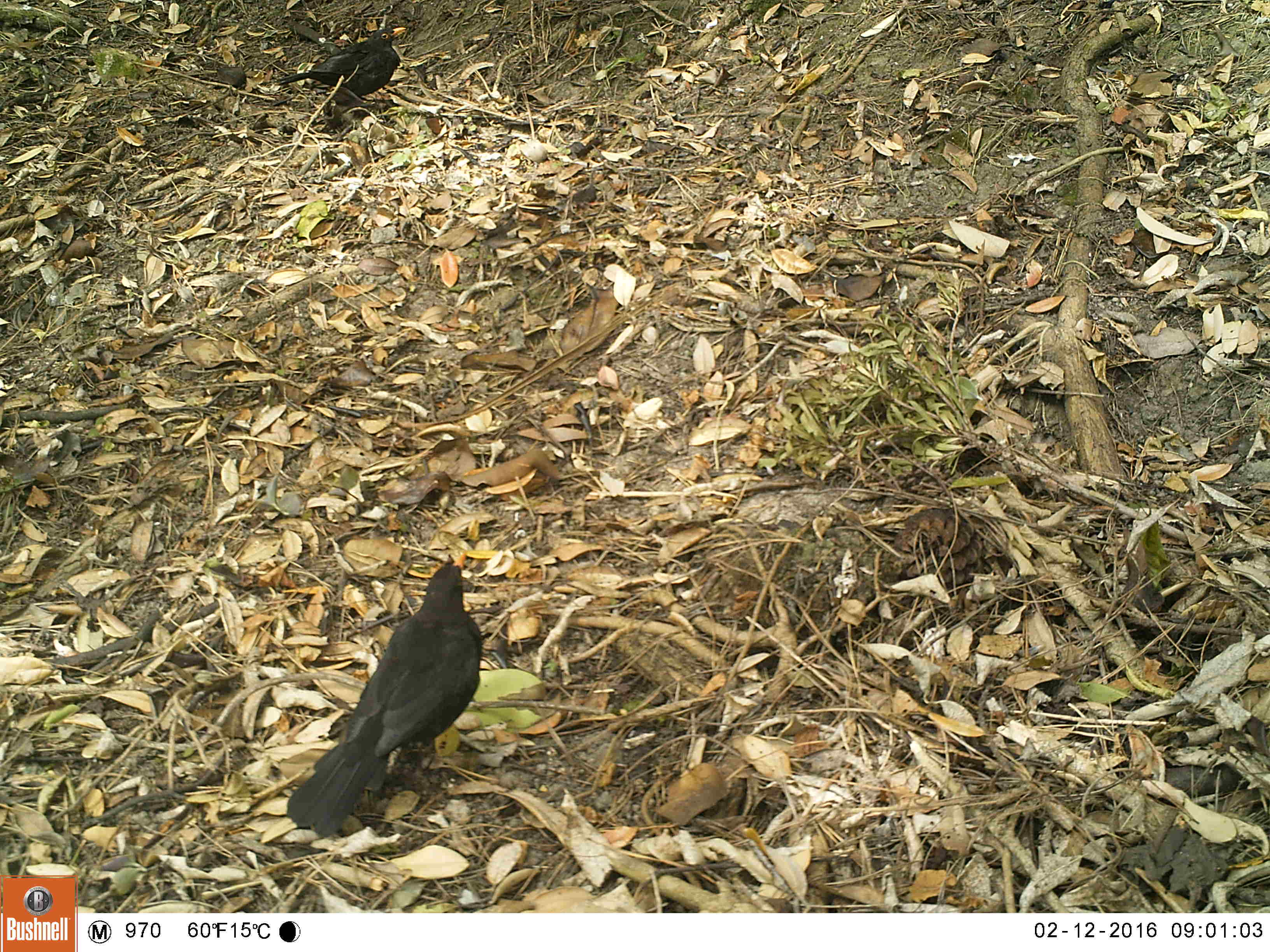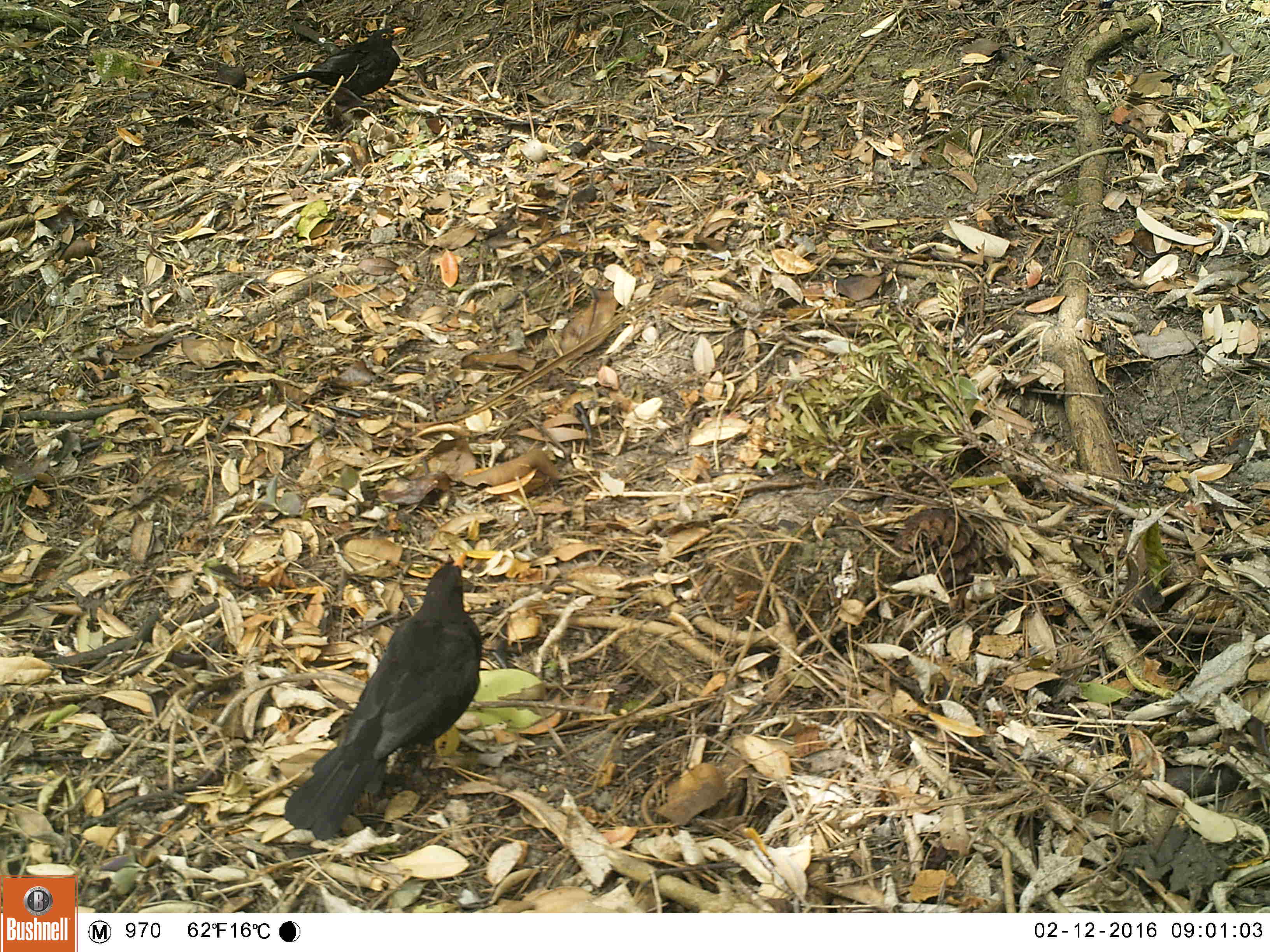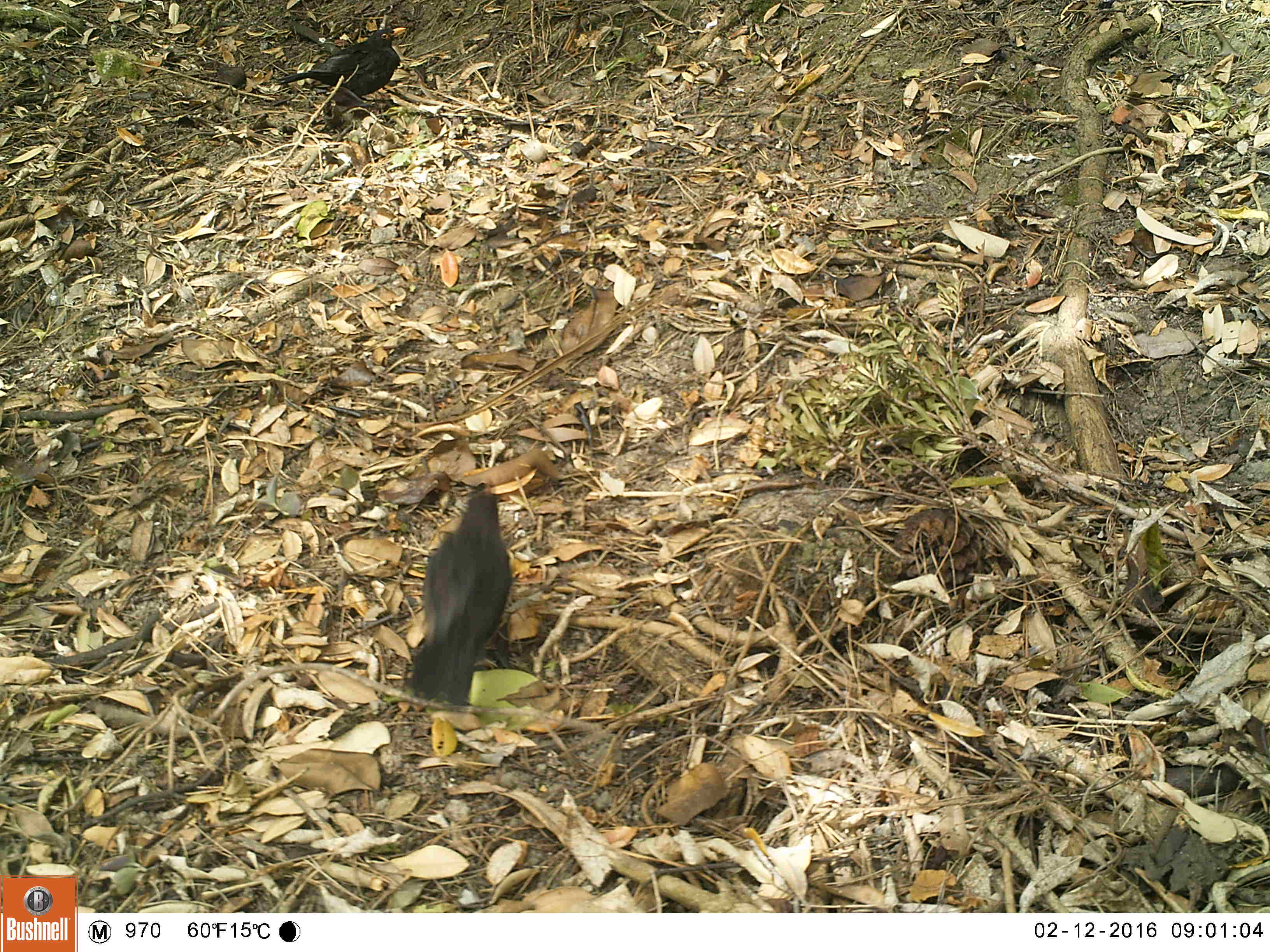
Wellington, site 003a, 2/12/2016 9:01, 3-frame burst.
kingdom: Animalia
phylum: Chordata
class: Aves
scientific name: Aves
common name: bird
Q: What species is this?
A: Bird (Aves).